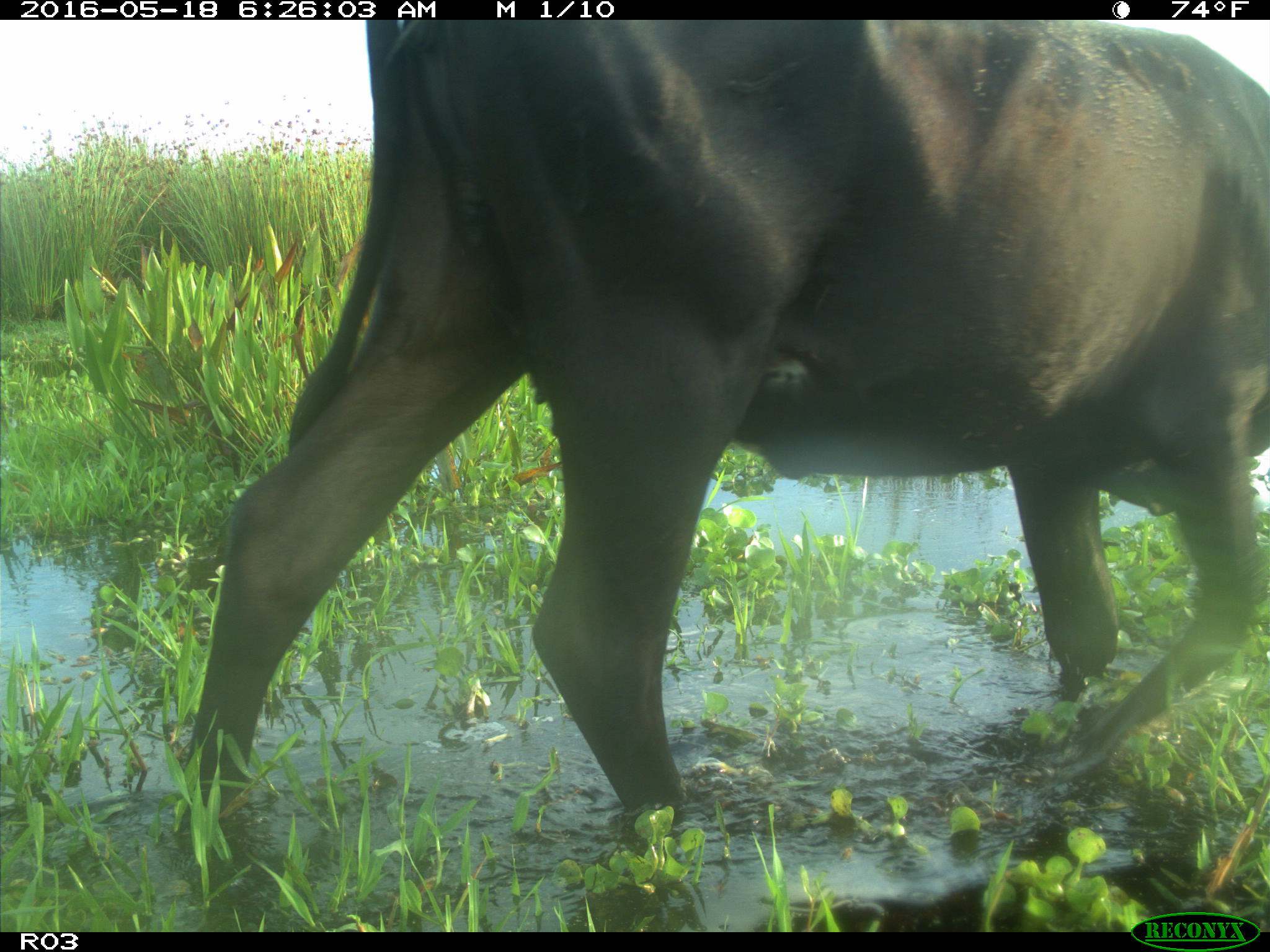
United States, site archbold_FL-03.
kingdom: Animalia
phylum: Chordata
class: Mammalia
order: Artiodactyla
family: Bovidae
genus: Bos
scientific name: Bos taurus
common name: domestic cow